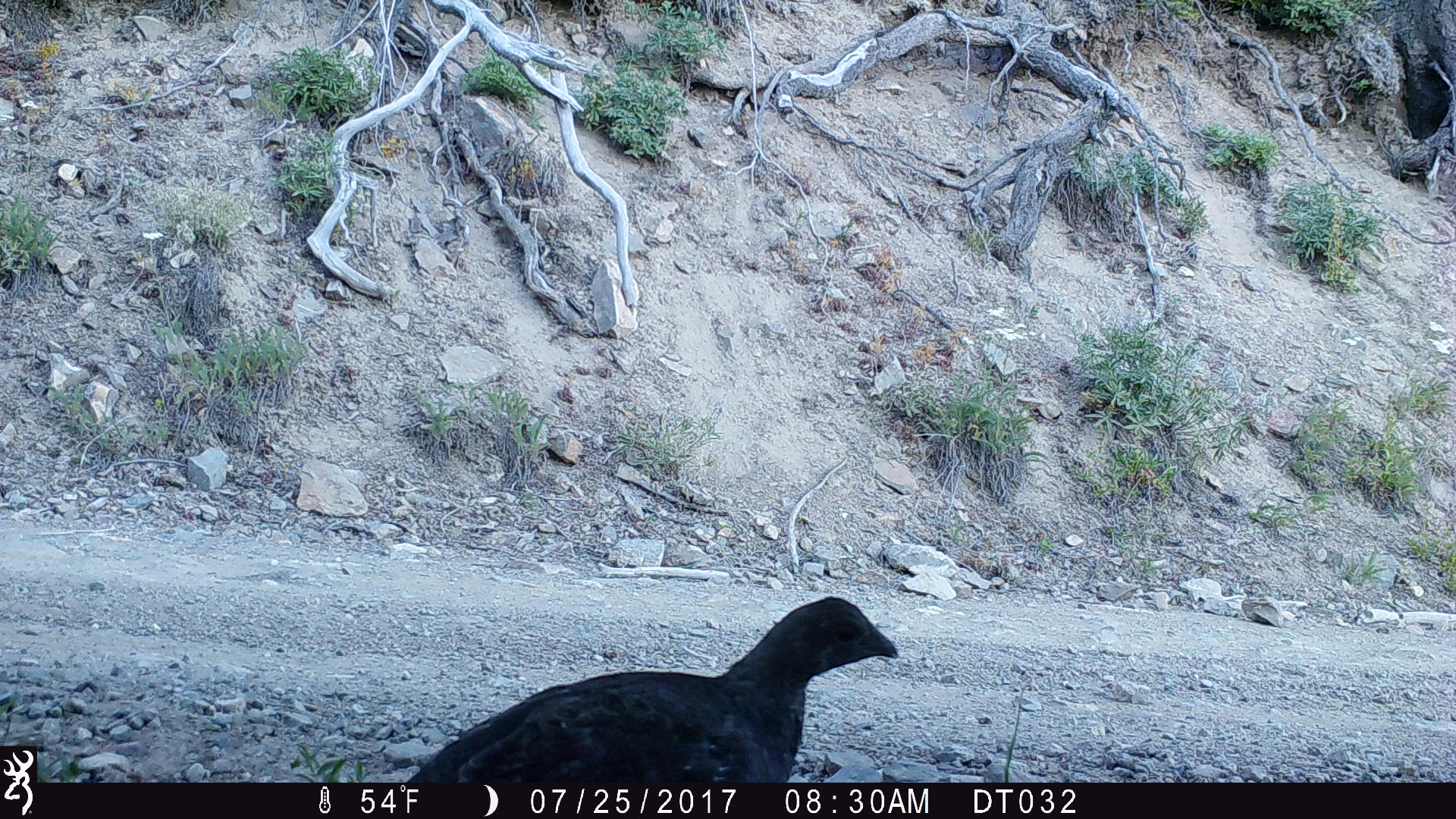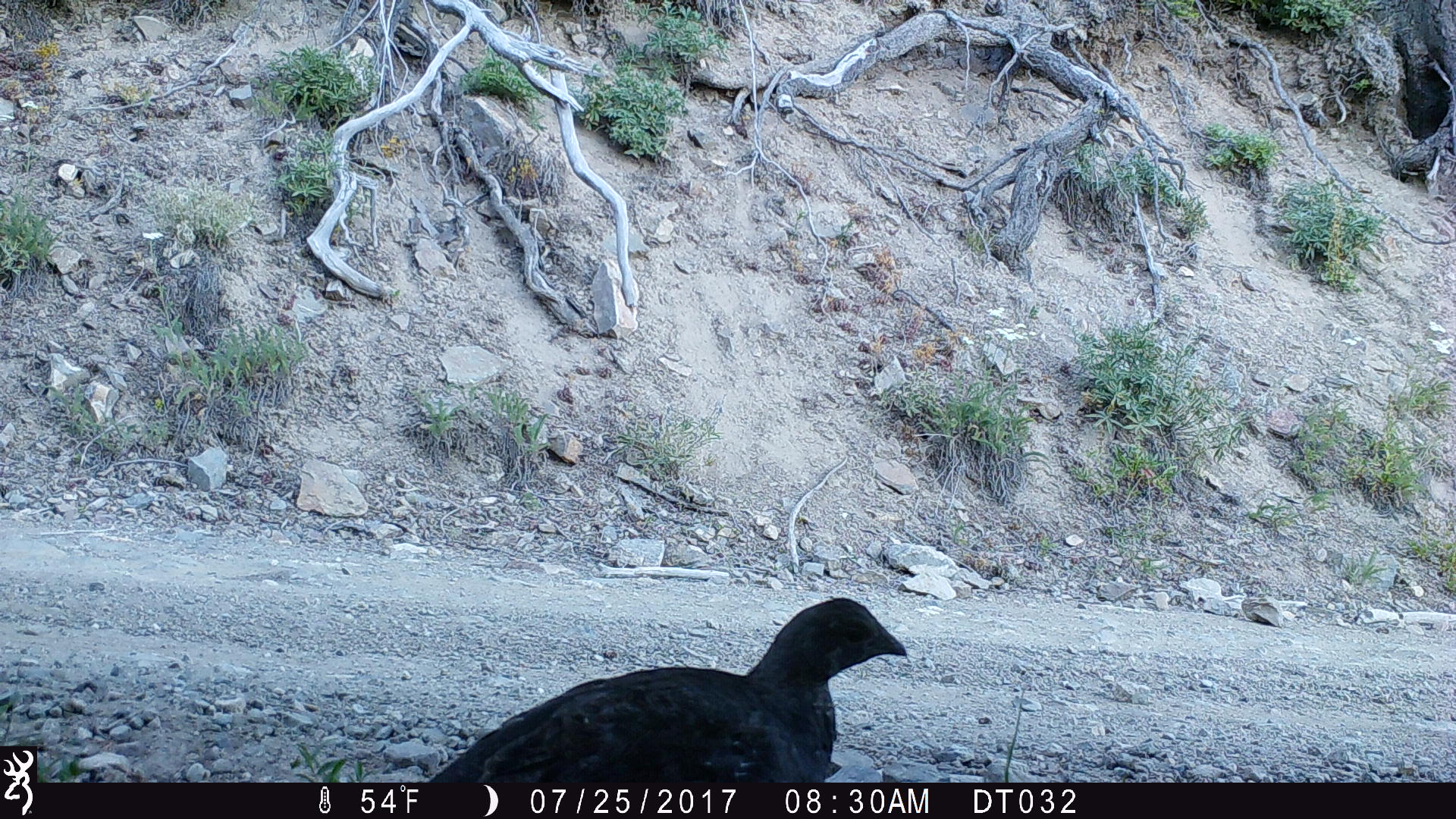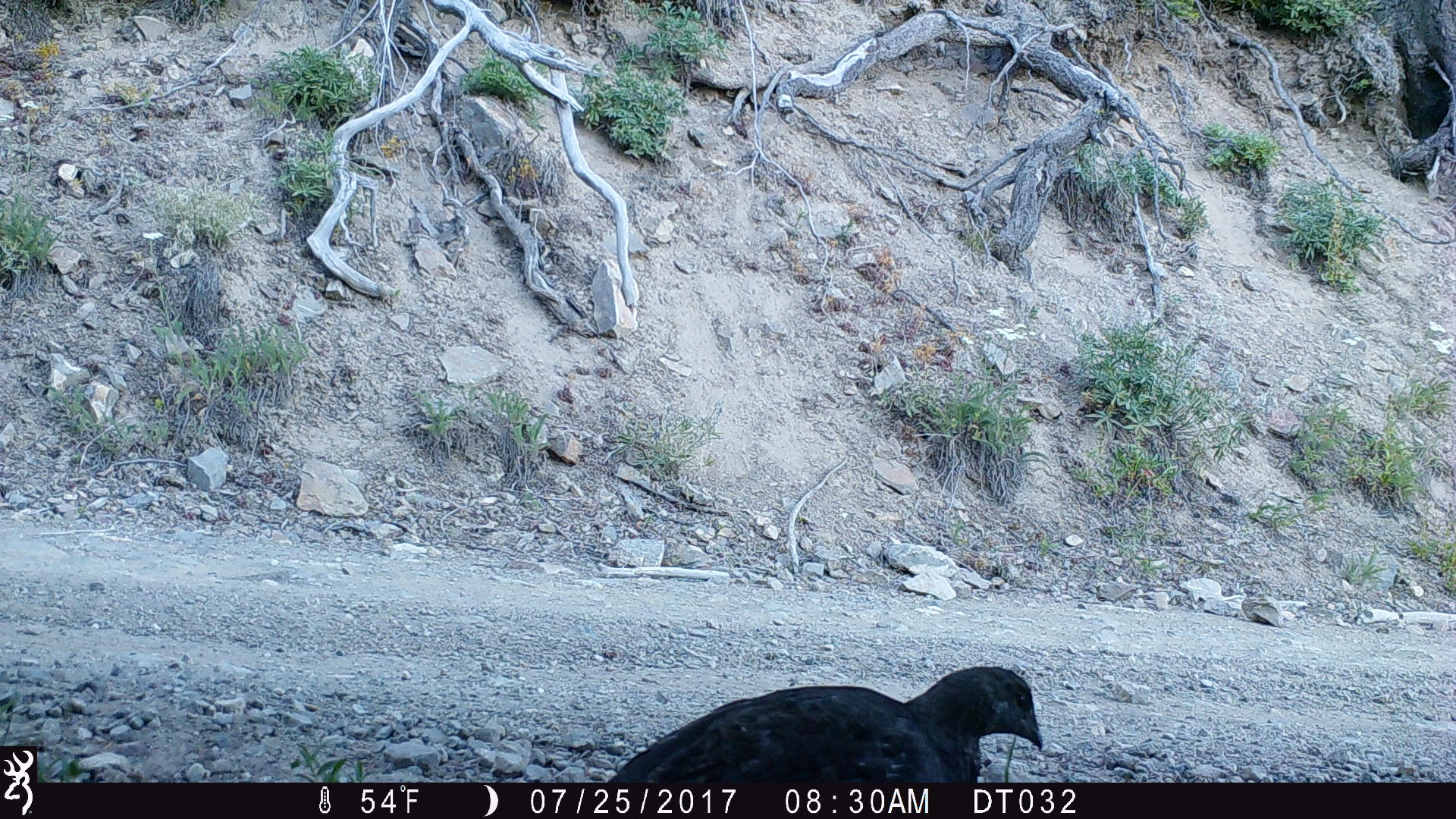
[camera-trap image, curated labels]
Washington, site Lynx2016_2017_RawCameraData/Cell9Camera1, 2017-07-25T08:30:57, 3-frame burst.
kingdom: Animalia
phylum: Chordata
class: Aves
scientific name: Aves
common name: birds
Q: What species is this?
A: Aves (birds).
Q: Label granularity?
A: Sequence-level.